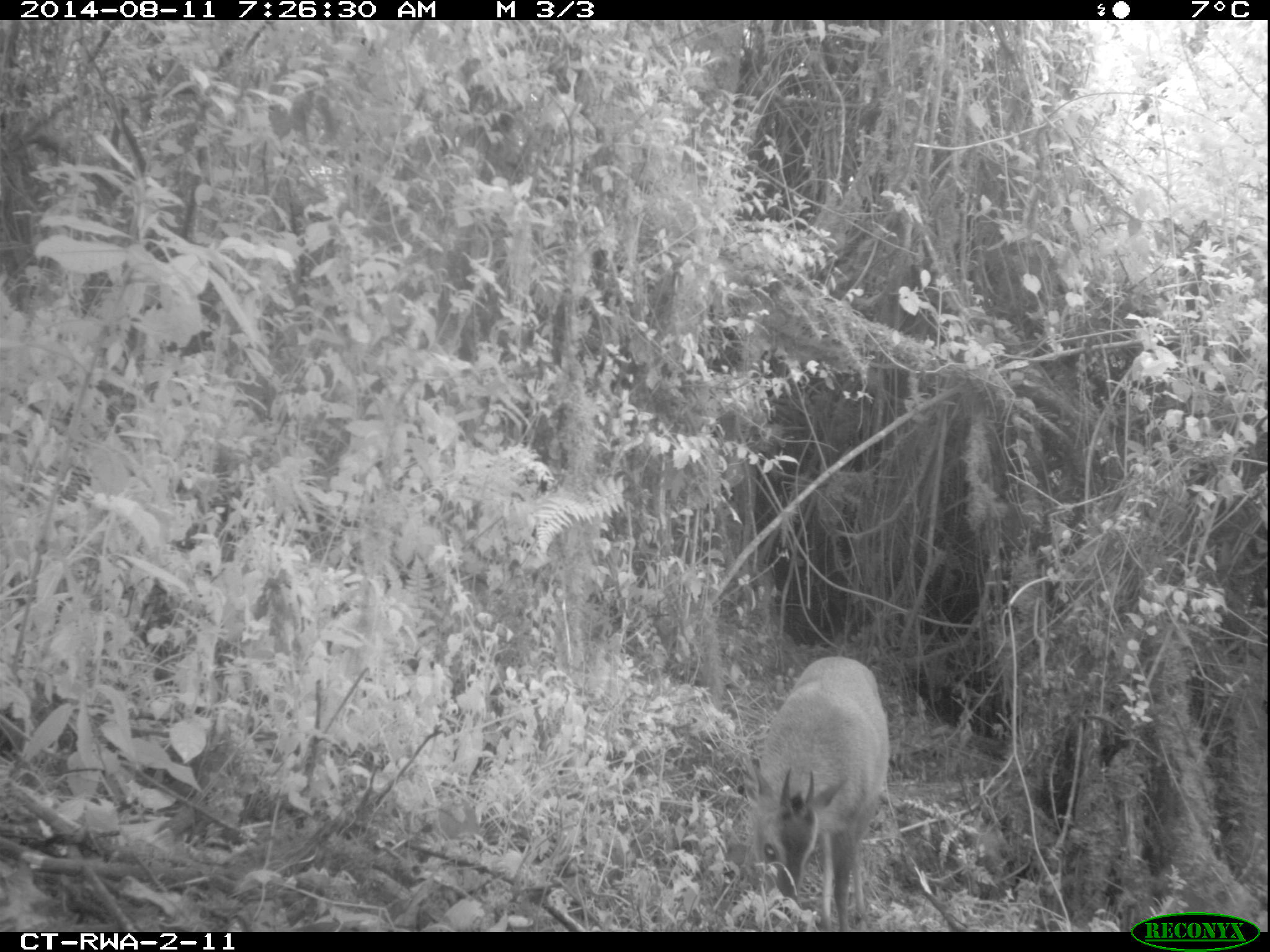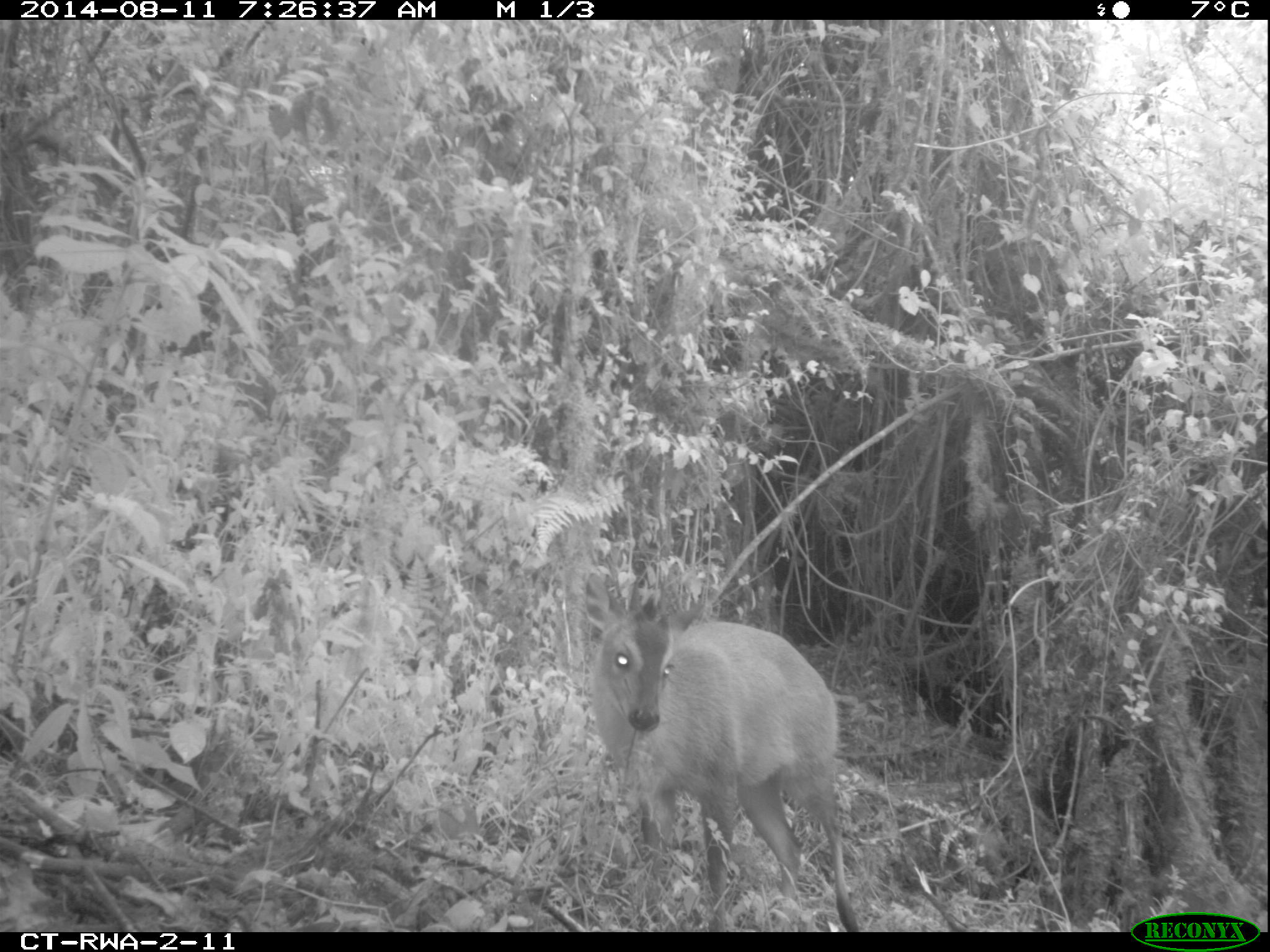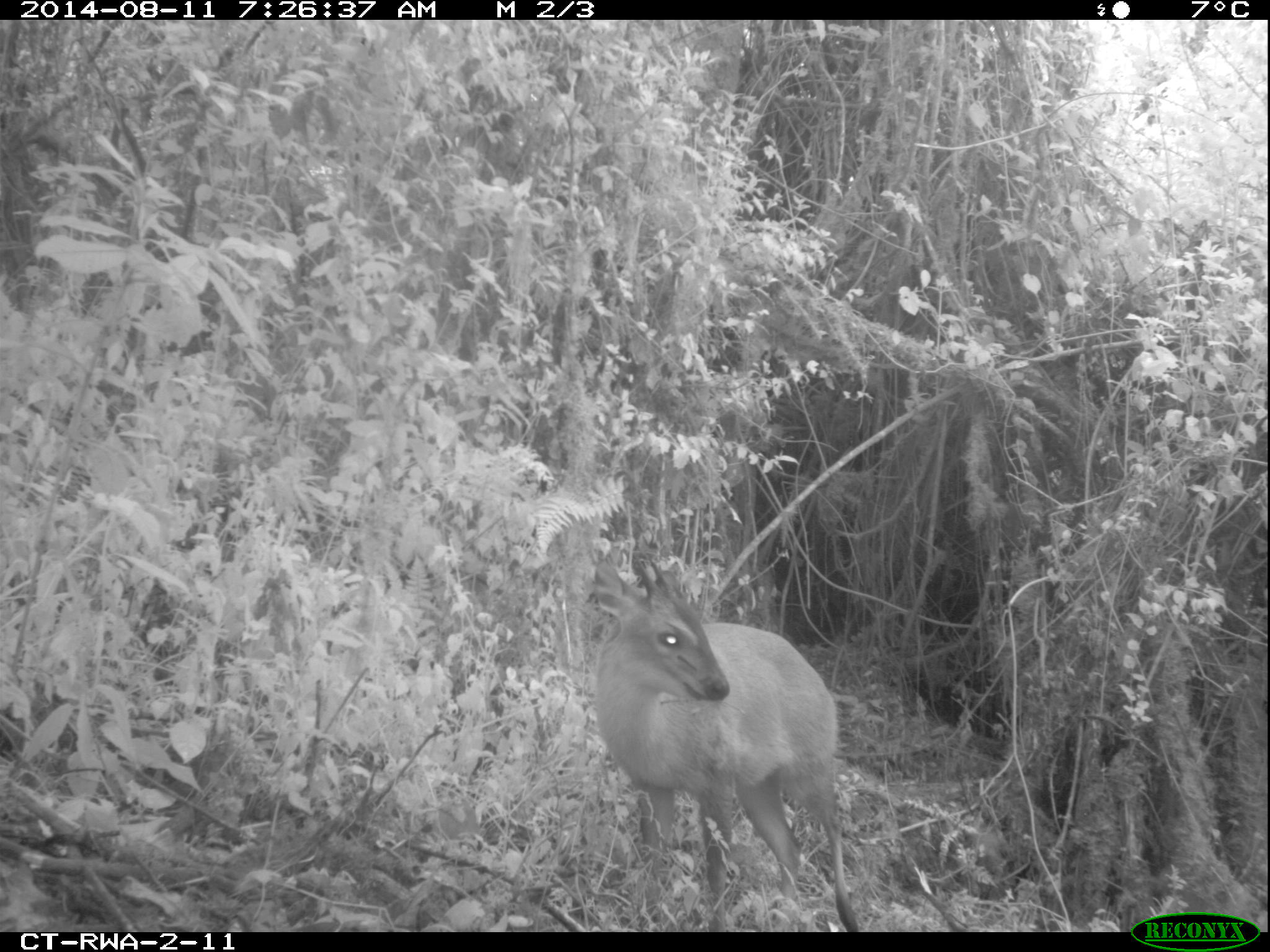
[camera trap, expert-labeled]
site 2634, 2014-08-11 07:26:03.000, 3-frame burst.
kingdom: Animalia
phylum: Chordata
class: Mammalia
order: Artiodactyla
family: Bovidae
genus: Cephalophus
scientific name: Cephalophus nigrifrons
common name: black-fronted duiker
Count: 1.